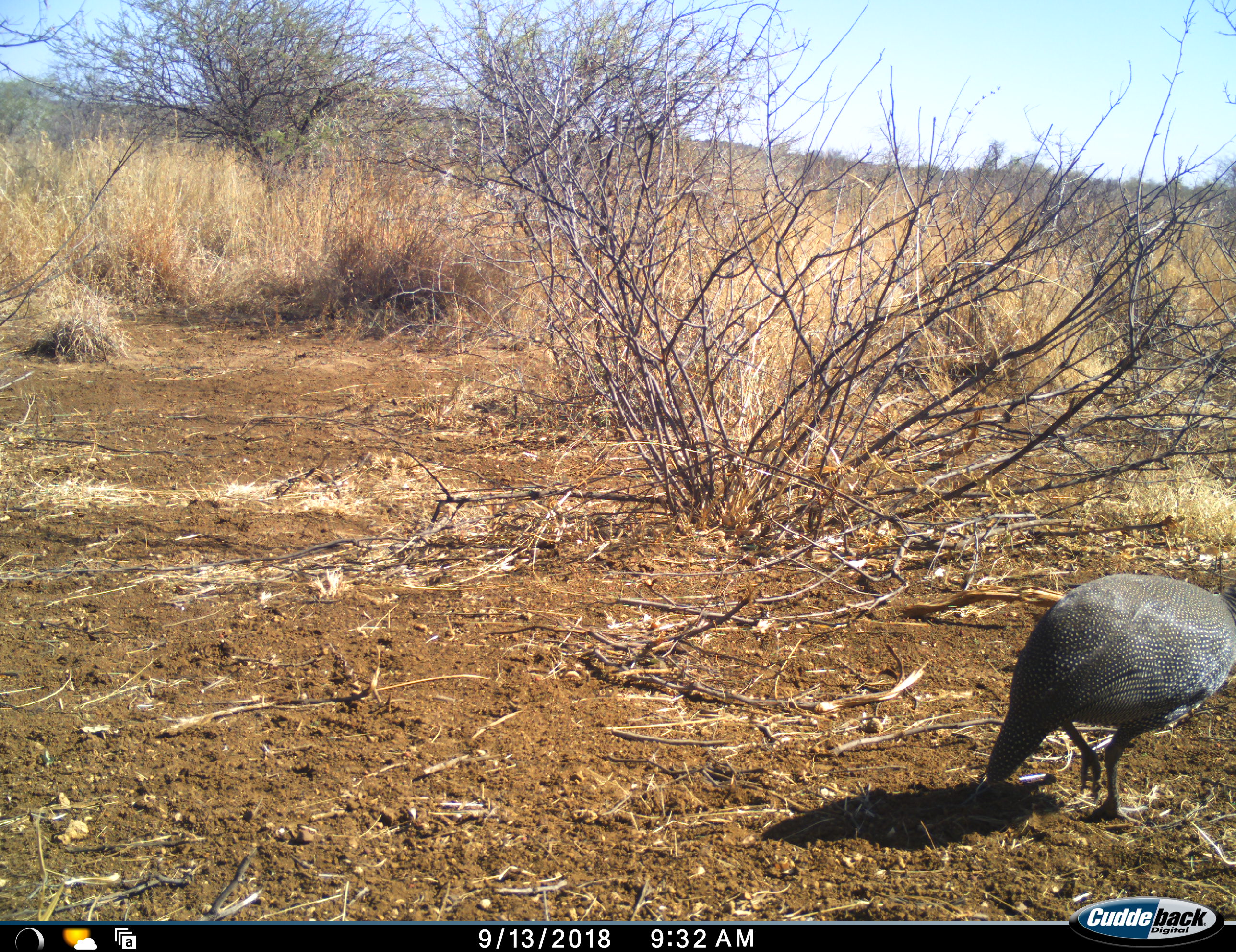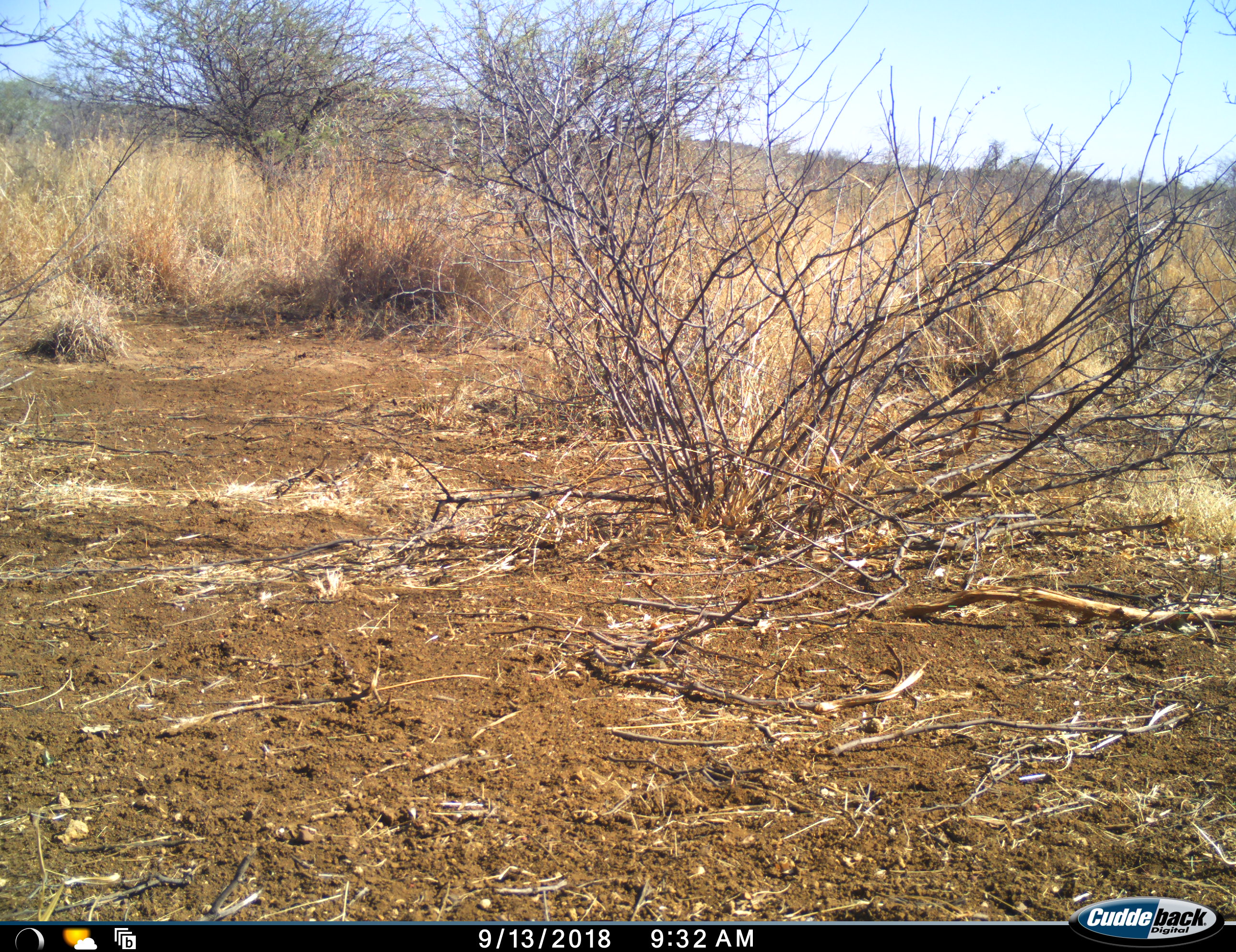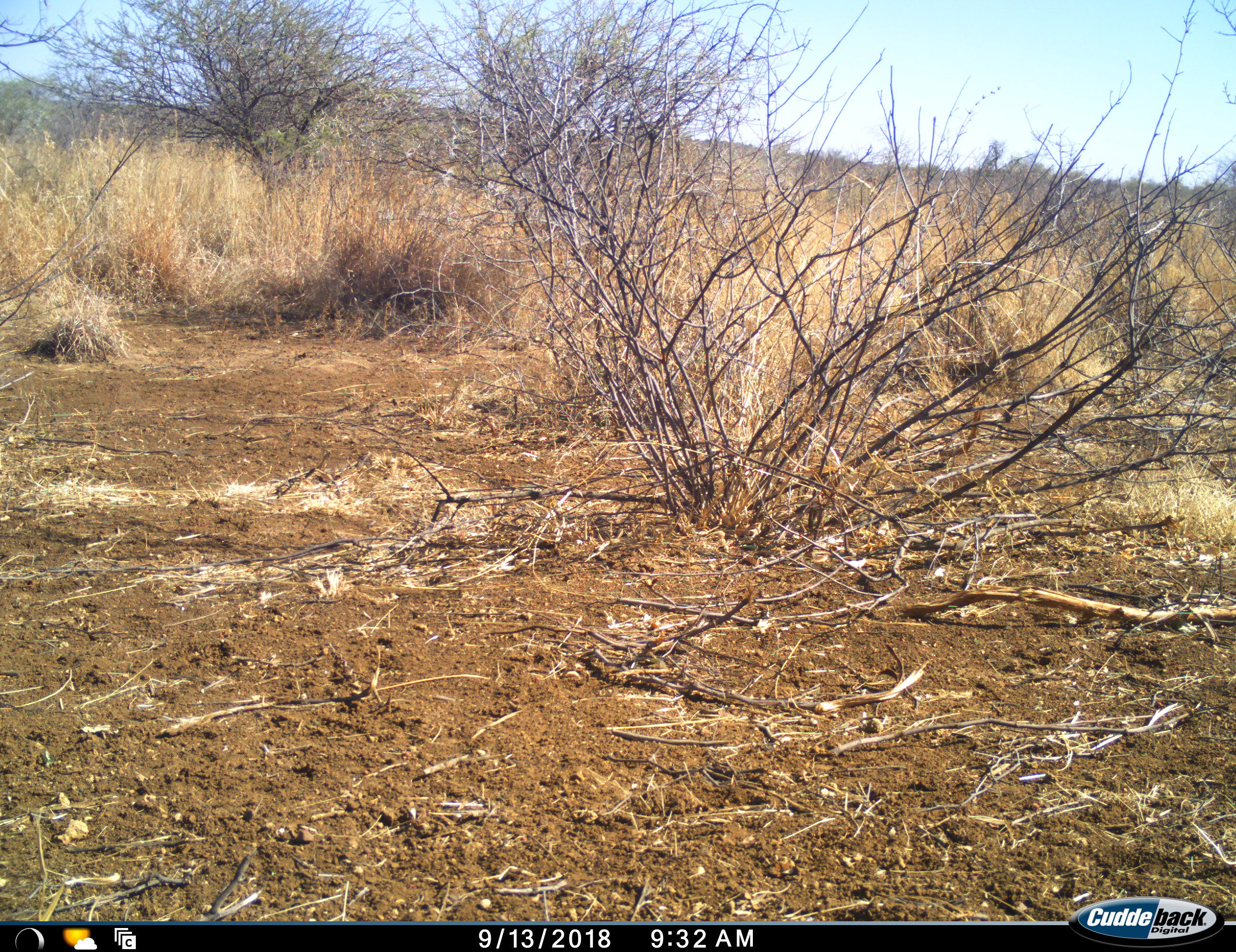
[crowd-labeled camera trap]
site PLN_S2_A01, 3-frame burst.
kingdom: Animalia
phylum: Chordata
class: Aves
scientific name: Aves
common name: bird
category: birdother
Birdother (bird) (Aves), count 1. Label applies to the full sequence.